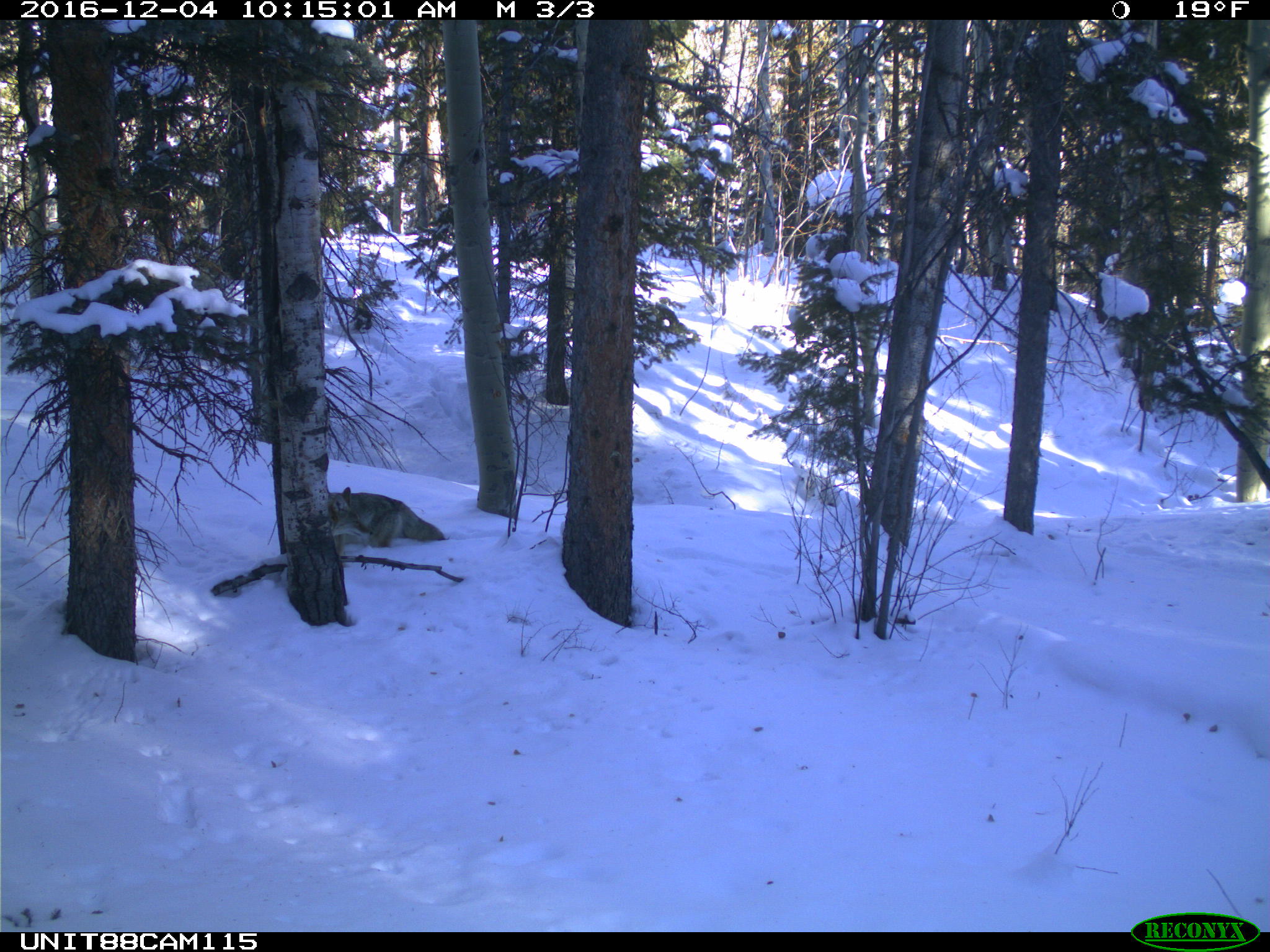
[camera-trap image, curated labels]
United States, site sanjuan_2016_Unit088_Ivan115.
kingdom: Animalia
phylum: Chordata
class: Mammalia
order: Carnivora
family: Canidae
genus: Canis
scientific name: Canis latrans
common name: coyote